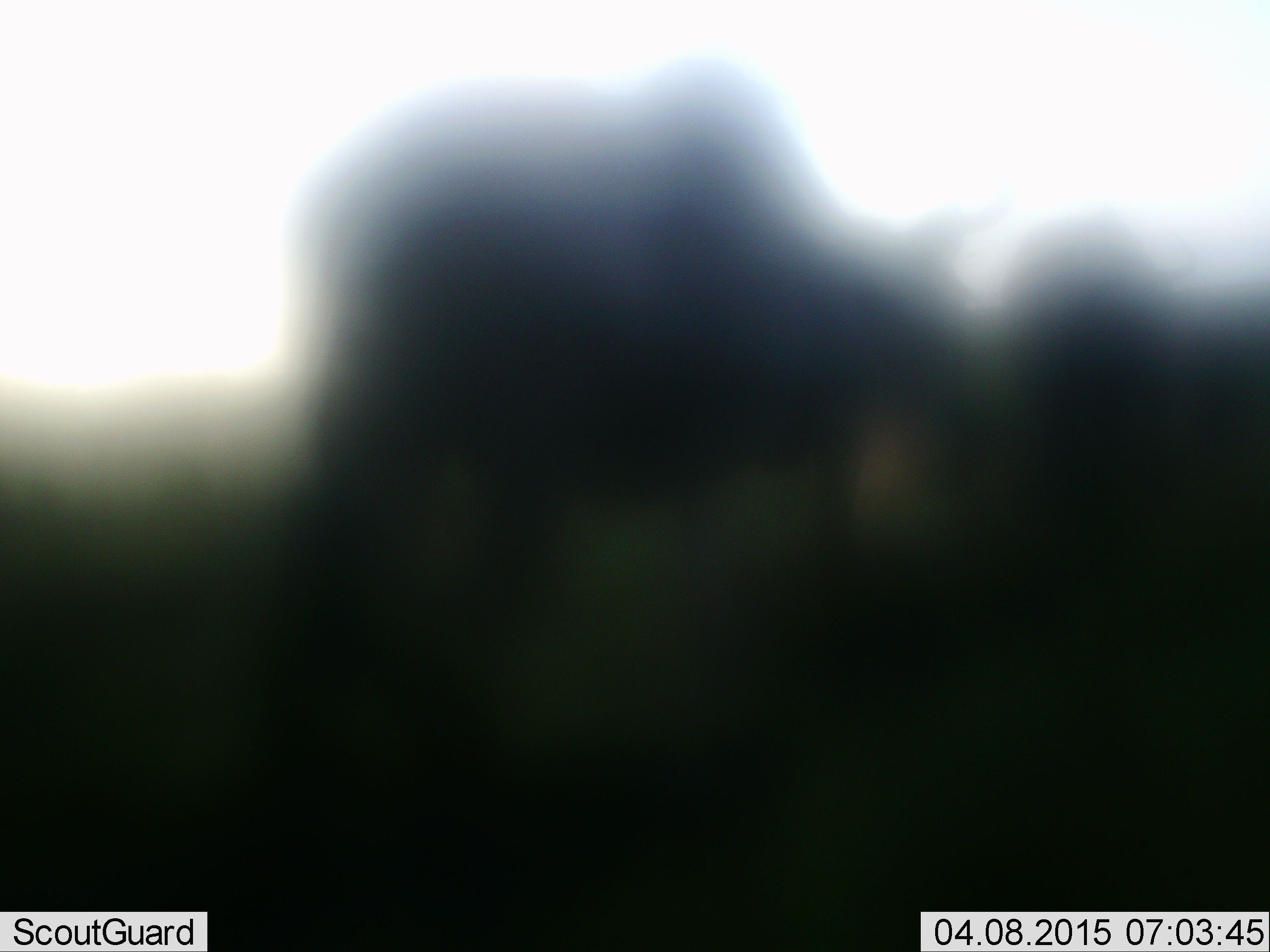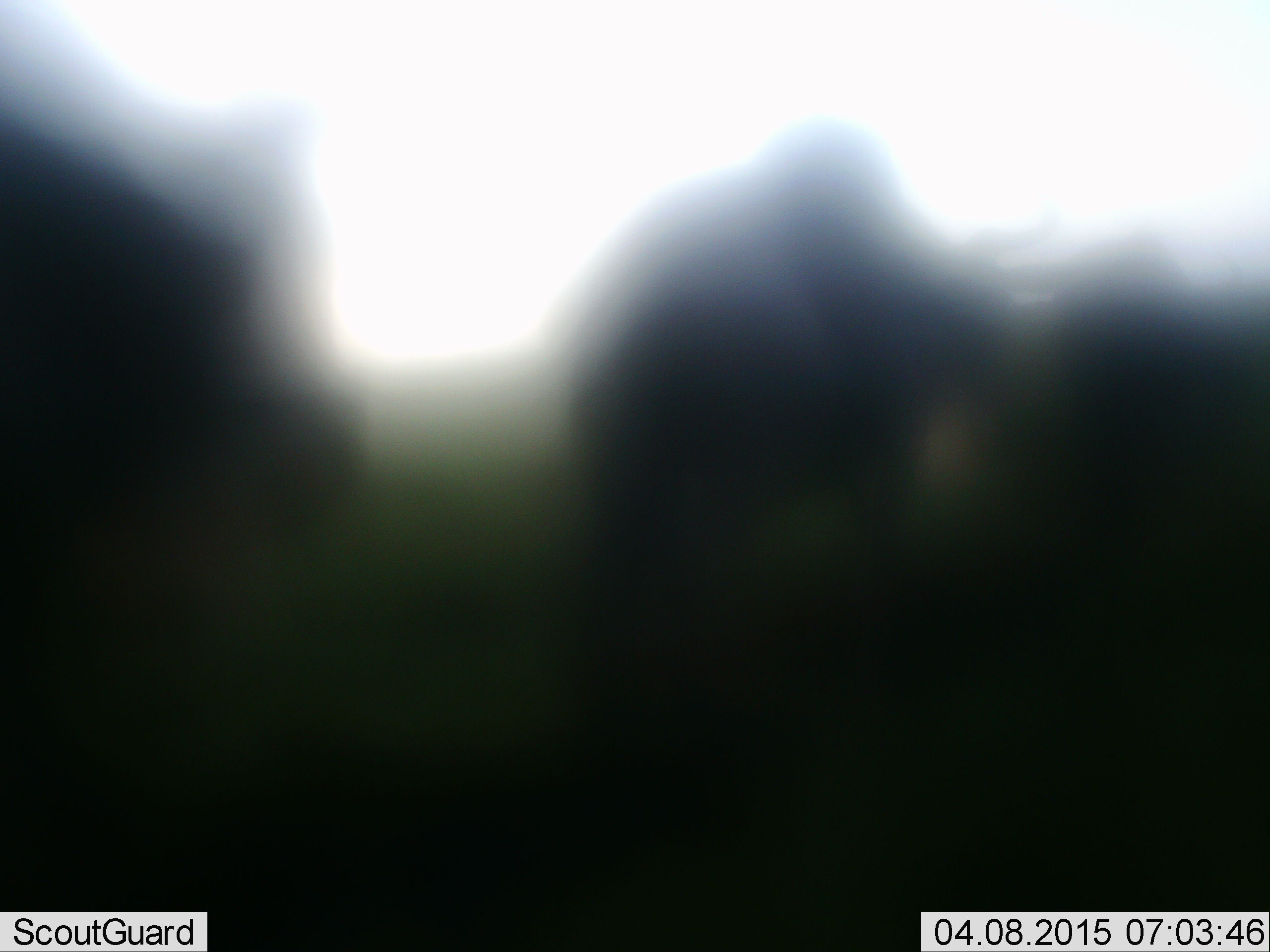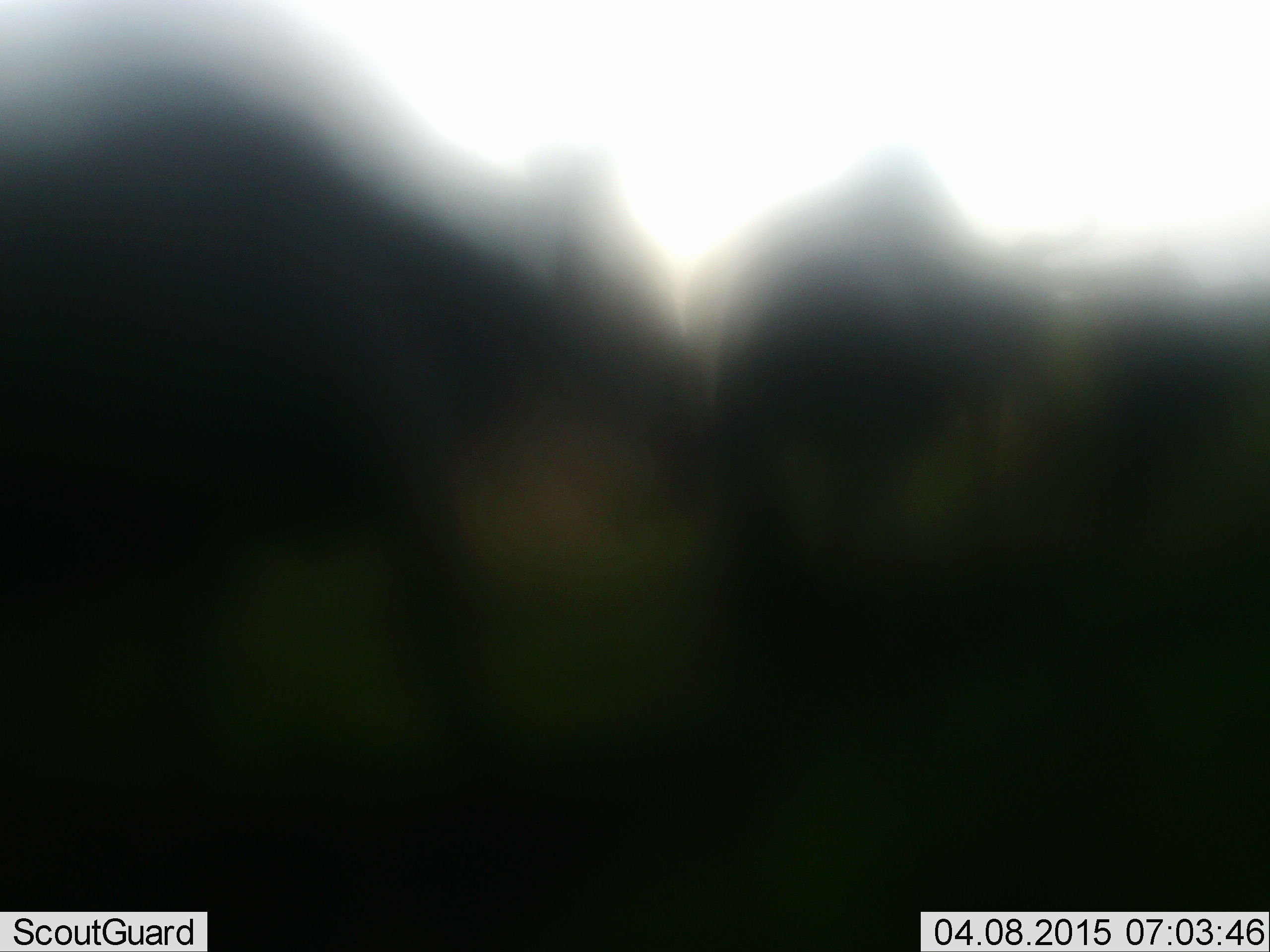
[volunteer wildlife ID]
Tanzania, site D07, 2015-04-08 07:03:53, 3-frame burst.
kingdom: Animalia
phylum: Chordata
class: Mammalia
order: Artiodactyla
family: Bovidae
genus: Connochaetes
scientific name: Connochaetes taurinus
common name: blue wildebeest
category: wildebeest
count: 3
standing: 10%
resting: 0%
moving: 90%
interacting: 0%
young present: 0%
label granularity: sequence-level